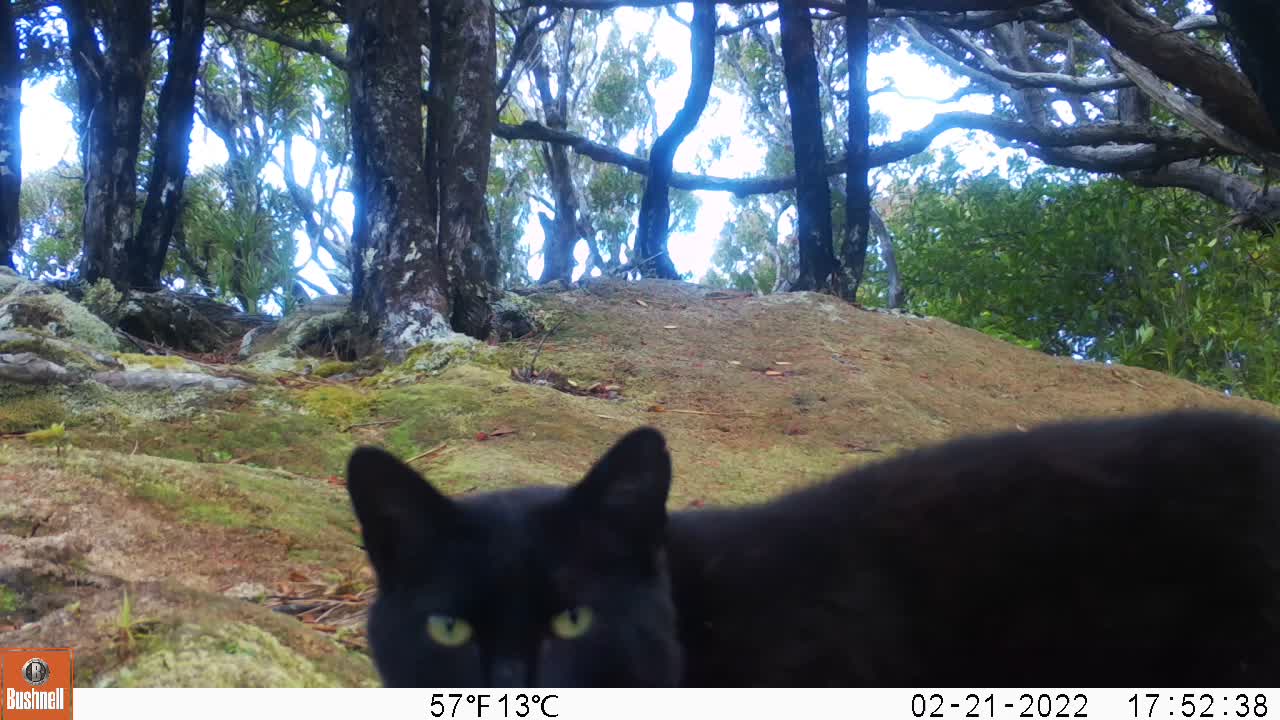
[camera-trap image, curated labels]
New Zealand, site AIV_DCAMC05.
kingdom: Animalia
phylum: Chordata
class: Mammalia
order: Carnivora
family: Felidae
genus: Felis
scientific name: Felis catus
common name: domestic cat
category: cat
Cat (domestic cat) (Felis catus).